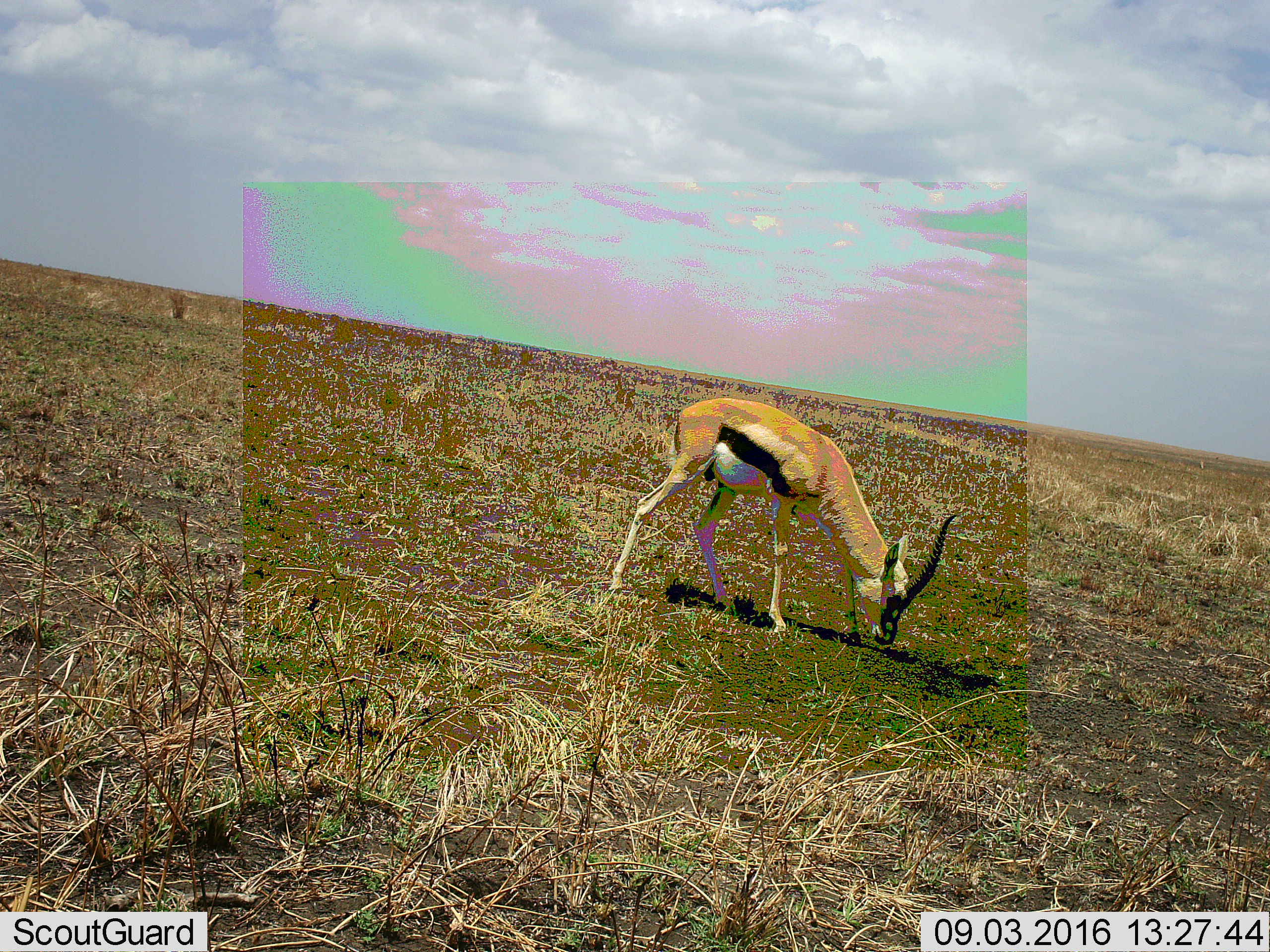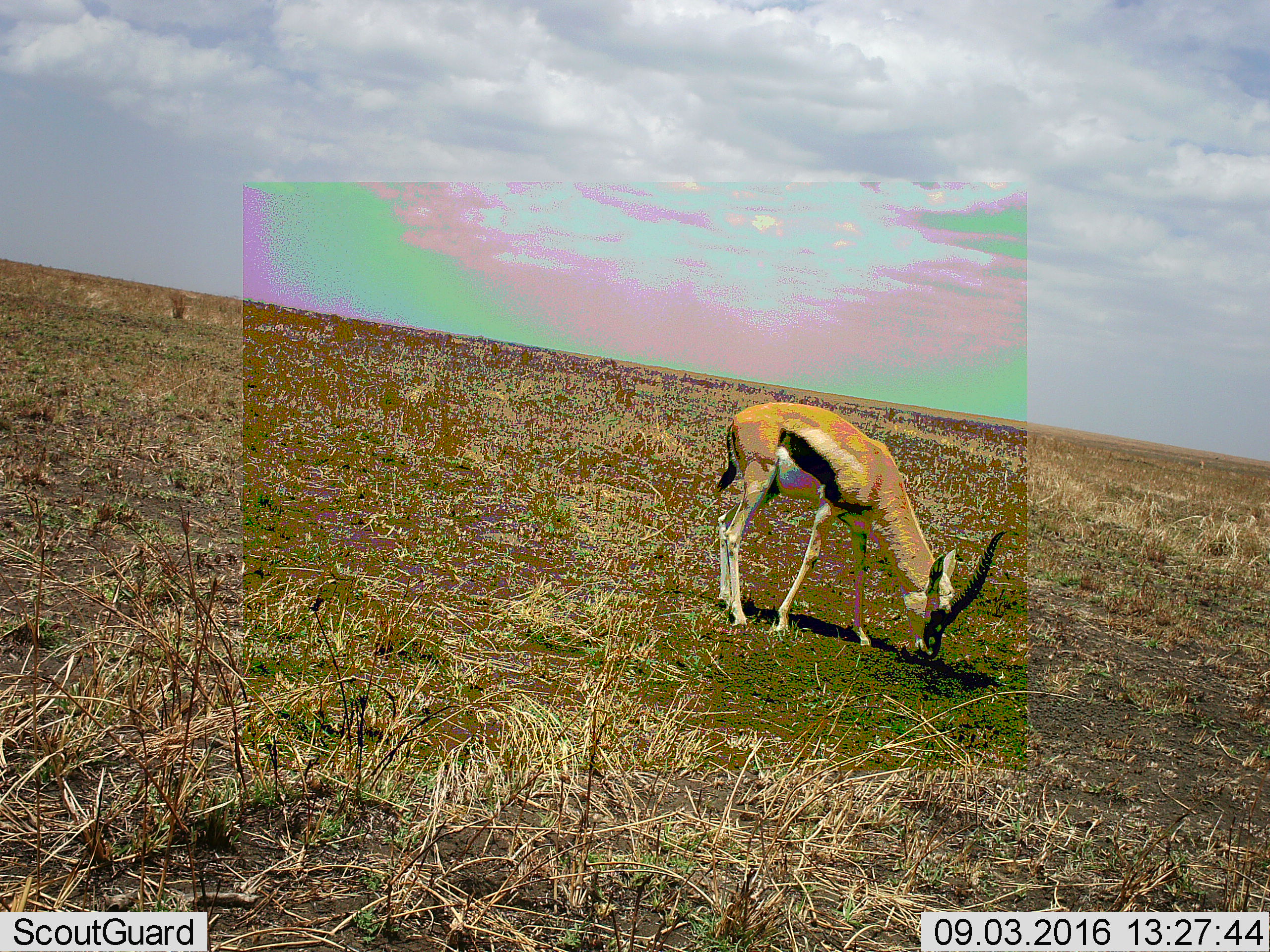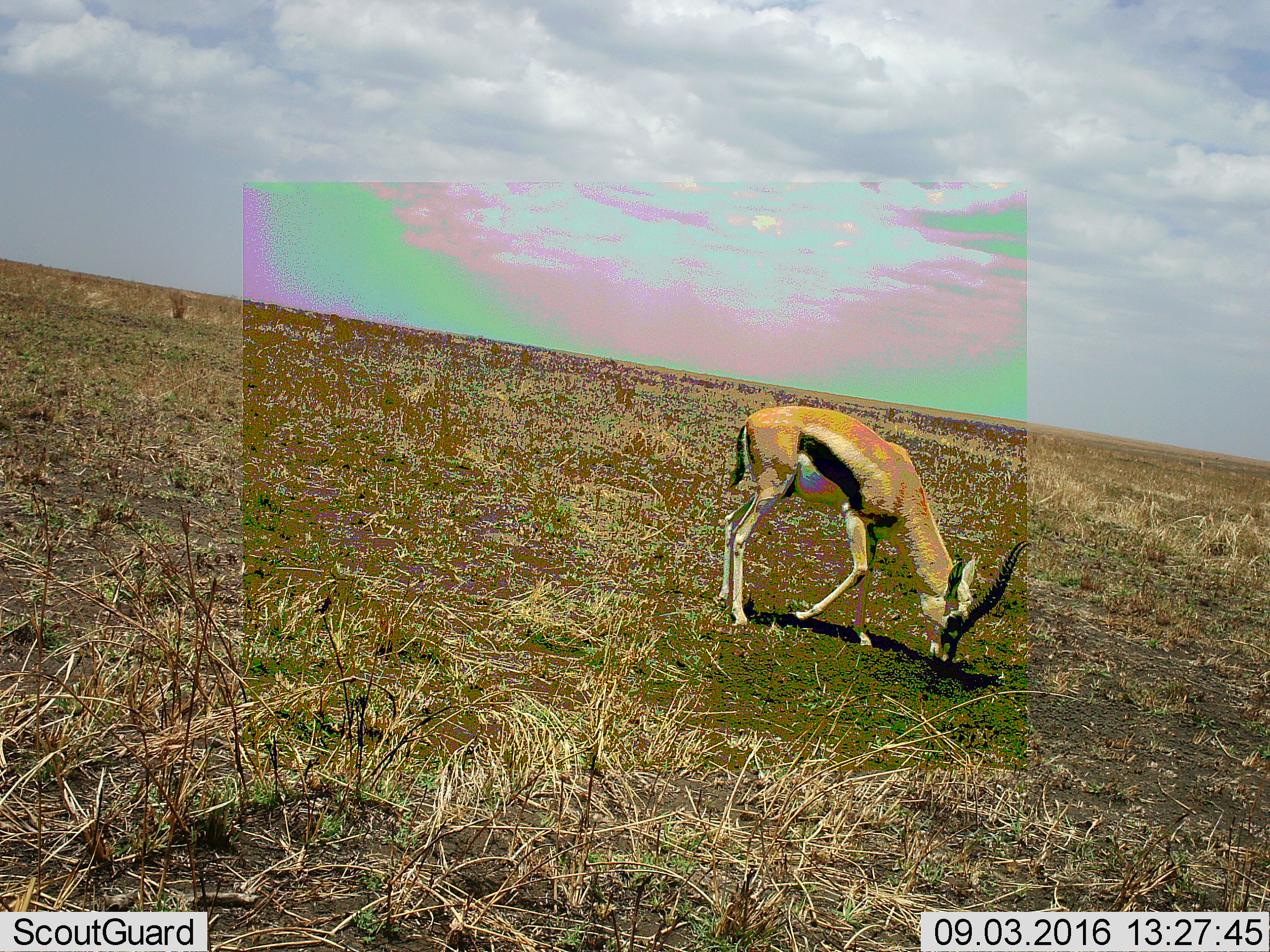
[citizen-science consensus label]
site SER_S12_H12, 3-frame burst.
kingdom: Animalia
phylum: Chordata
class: Mammalia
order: Artiodactyla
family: Bovidae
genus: Eudorcas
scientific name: Eudorcas thomsonii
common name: thomson's gazelle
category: gazellethomsons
Gazellethomsons (thomson's gazelle) (Eudorcas thomsonii), count 2. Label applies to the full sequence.